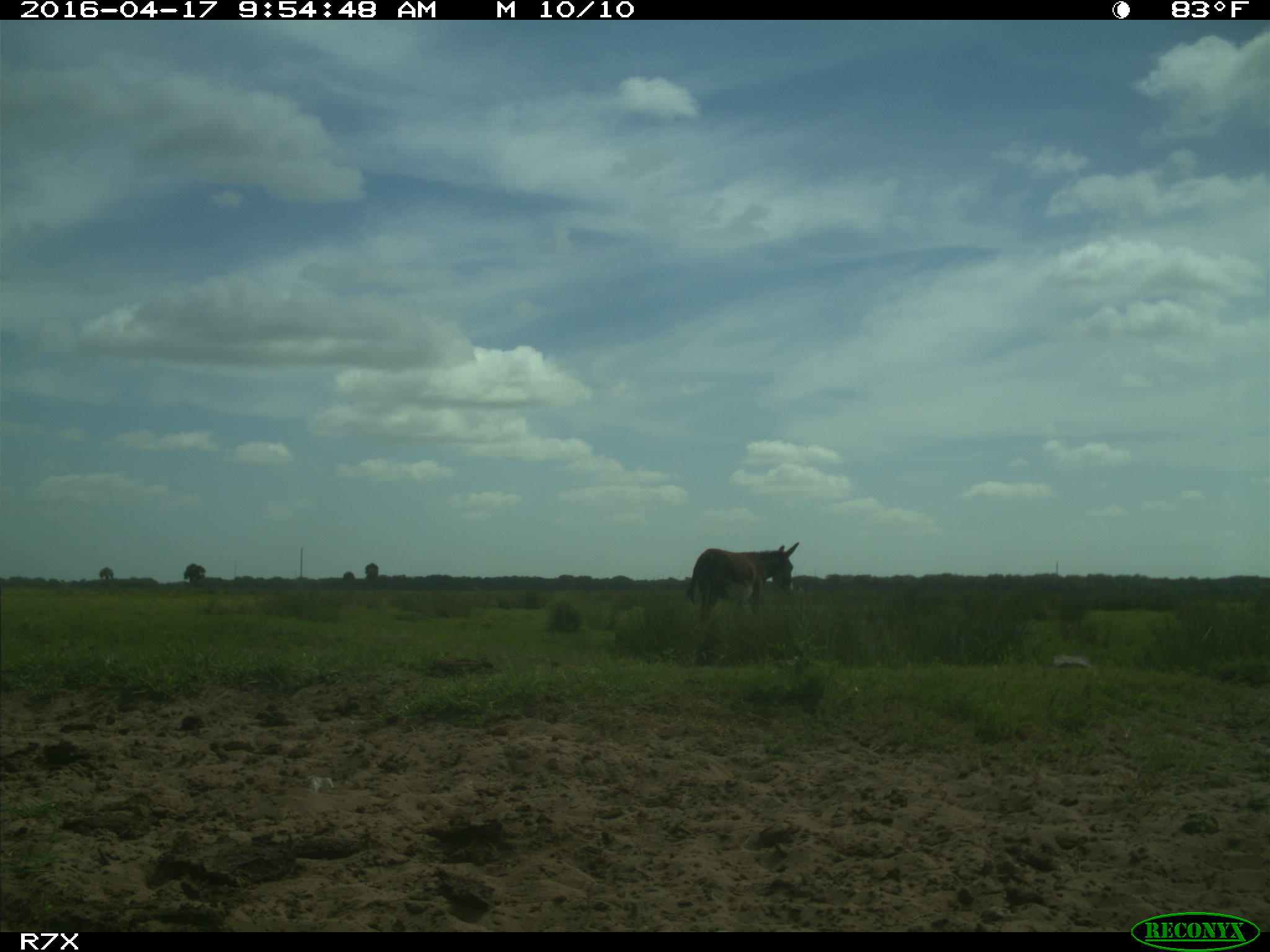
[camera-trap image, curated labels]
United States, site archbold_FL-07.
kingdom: Animalia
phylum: Chordata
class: Mammalia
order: Artiodactyla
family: Bovidae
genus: Bos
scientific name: Bos taurus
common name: domestic cow